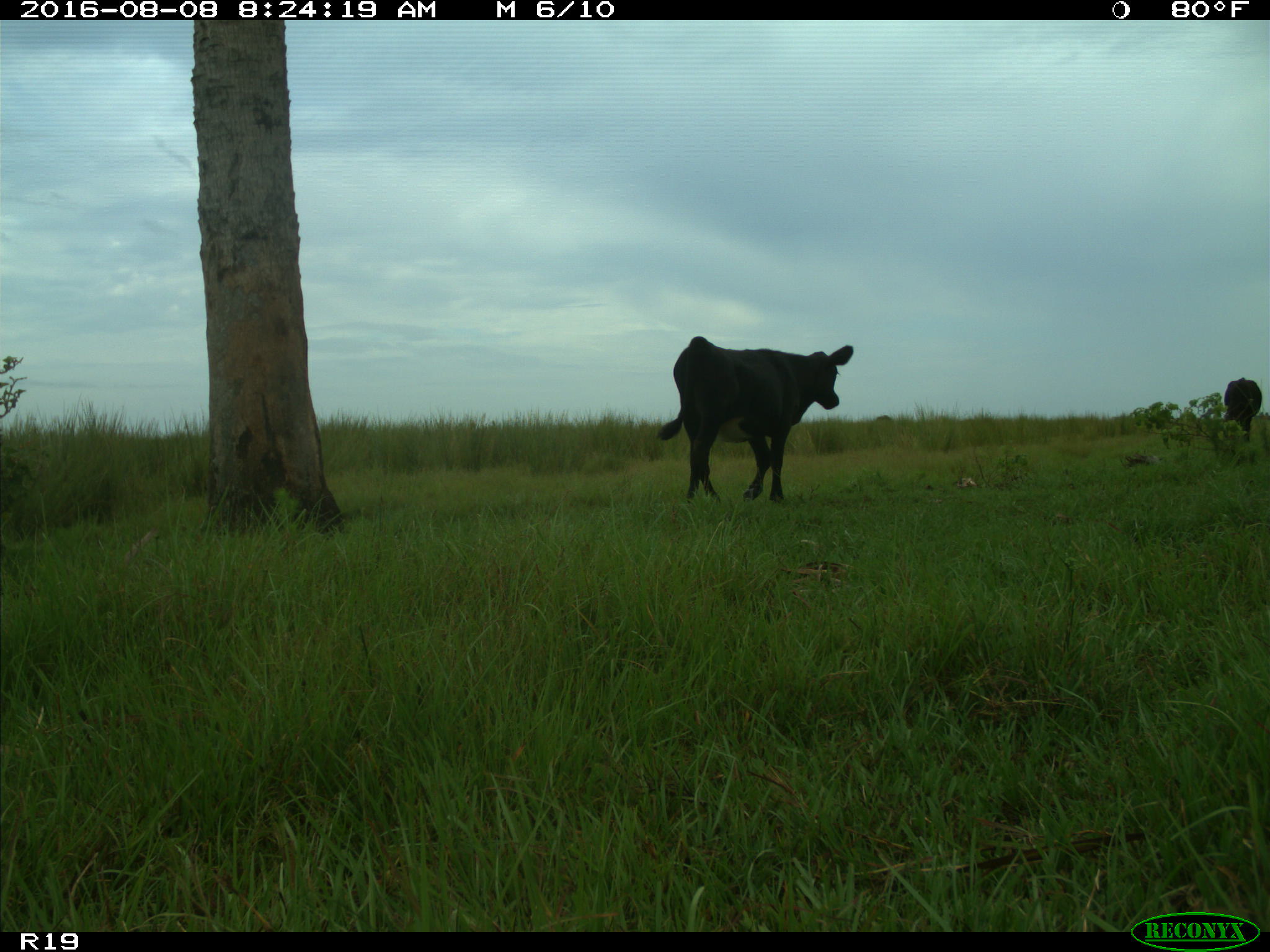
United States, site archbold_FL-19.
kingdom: Animalia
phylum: Chordata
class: Mammalia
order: Artiodactyla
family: Bovidae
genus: Bos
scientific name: Bos taurus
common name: domestic cow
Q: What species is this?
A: Bos taurus (domestic cow).